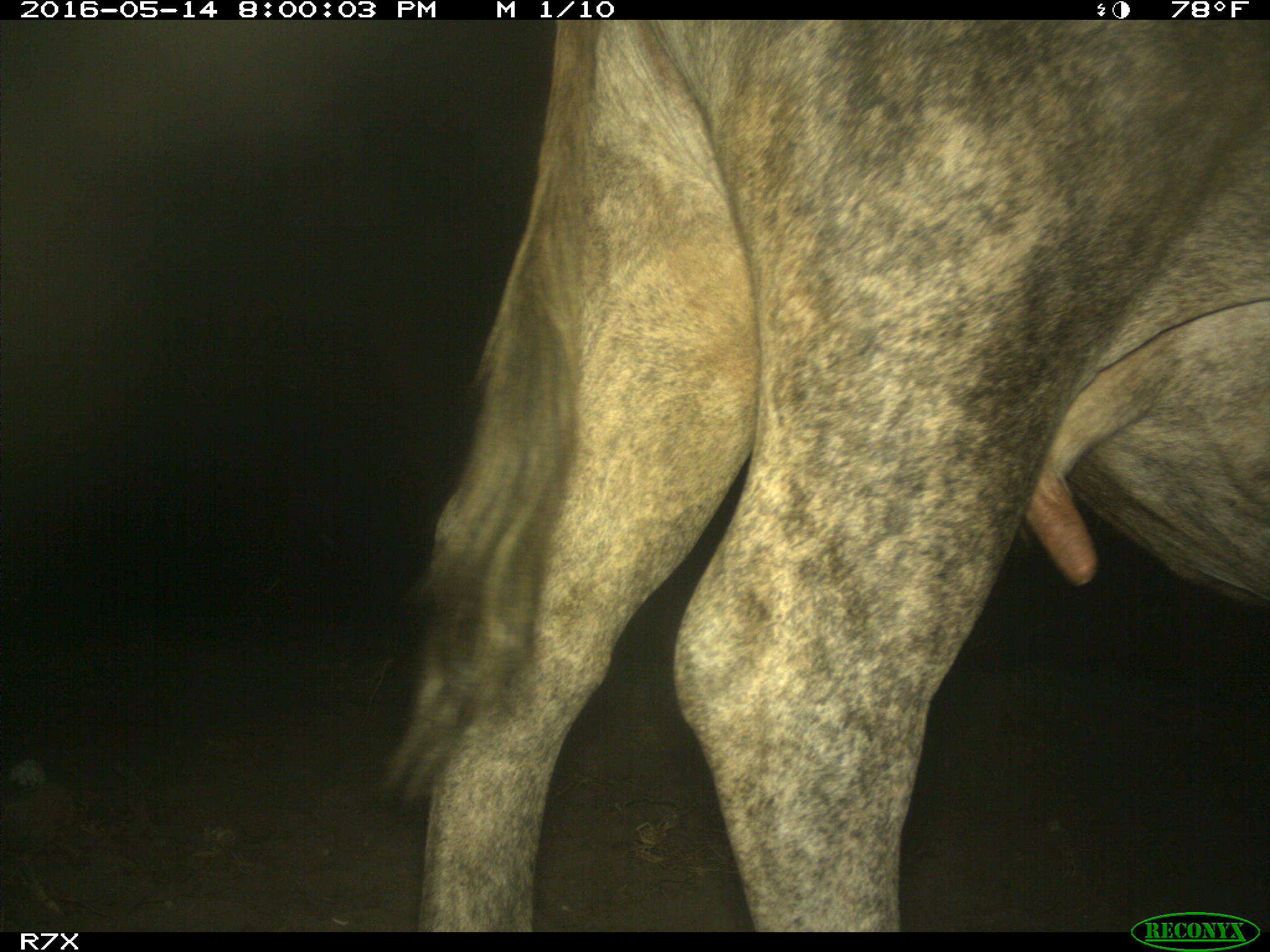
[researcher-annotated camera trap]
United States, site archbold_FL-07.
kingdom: Animalia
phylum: Chordata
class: Mammalia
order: Artiodactyla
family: Bovidae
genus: Bos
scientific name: Bos taurus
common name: domestic cow